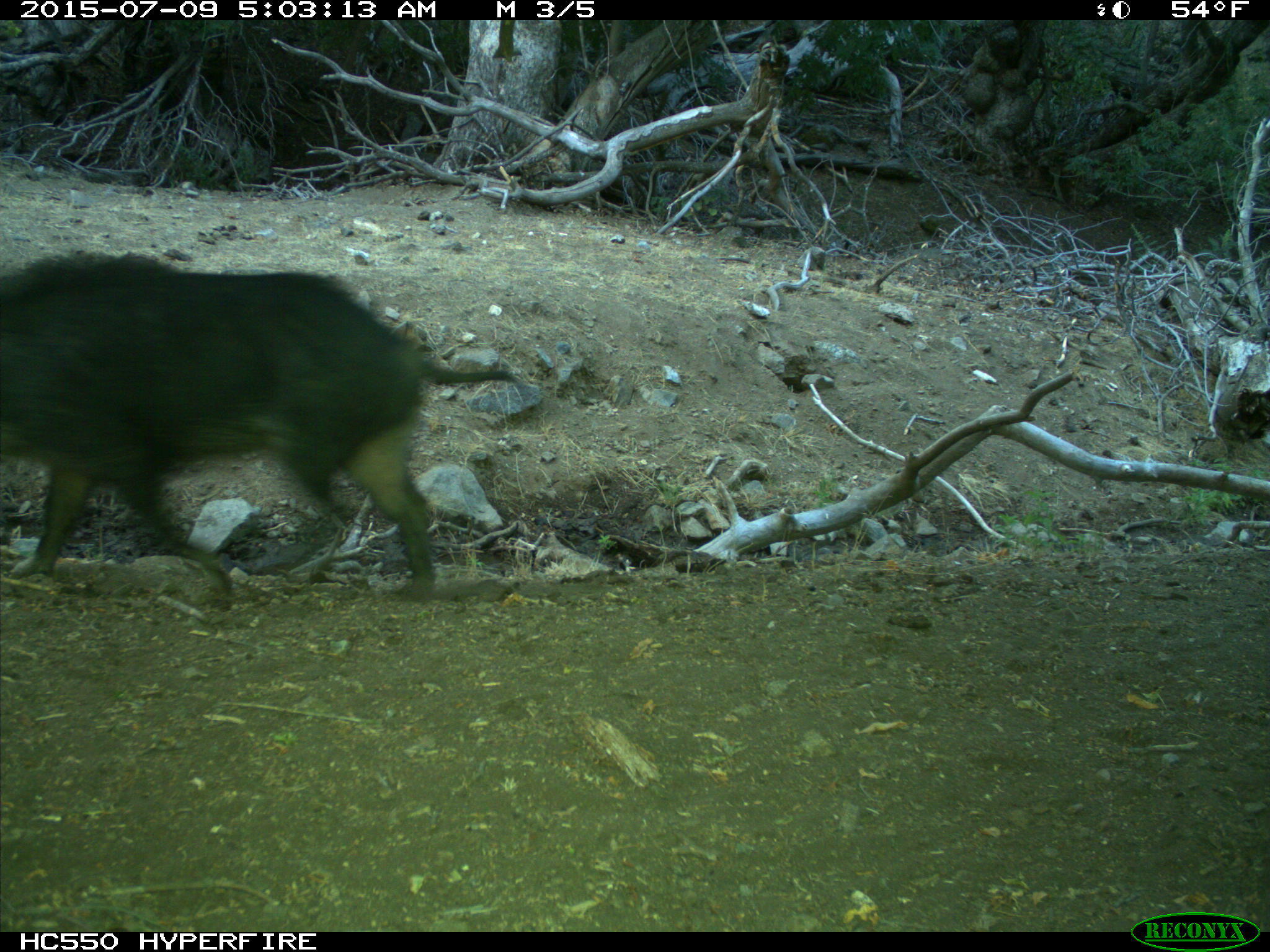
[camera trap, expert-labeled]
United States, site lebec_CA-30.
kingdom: Animalia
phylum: Chordata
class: Mammalia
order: Artiodactyla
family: Suidae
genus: Sus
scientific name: Sus scrofa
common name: wild boar